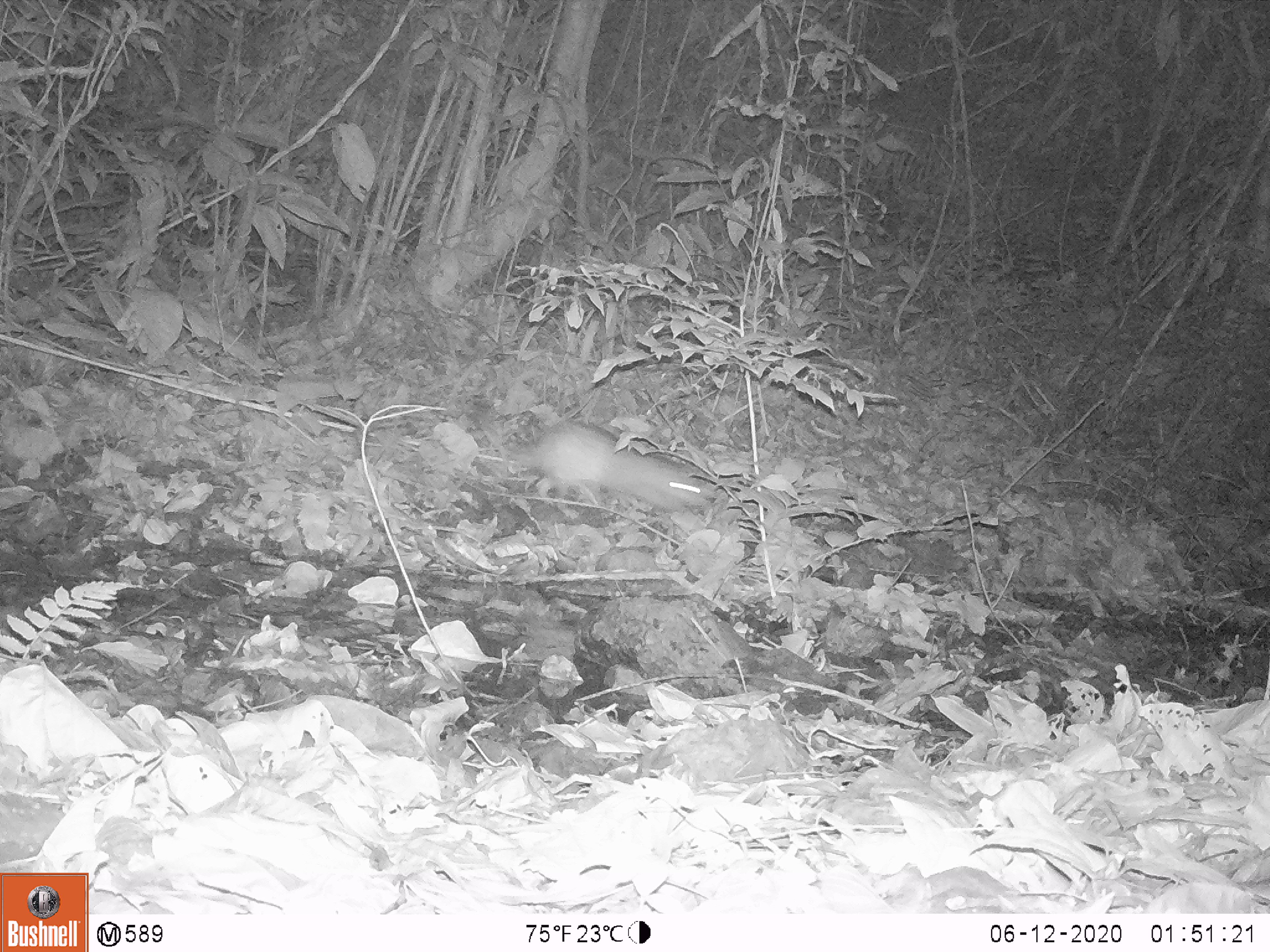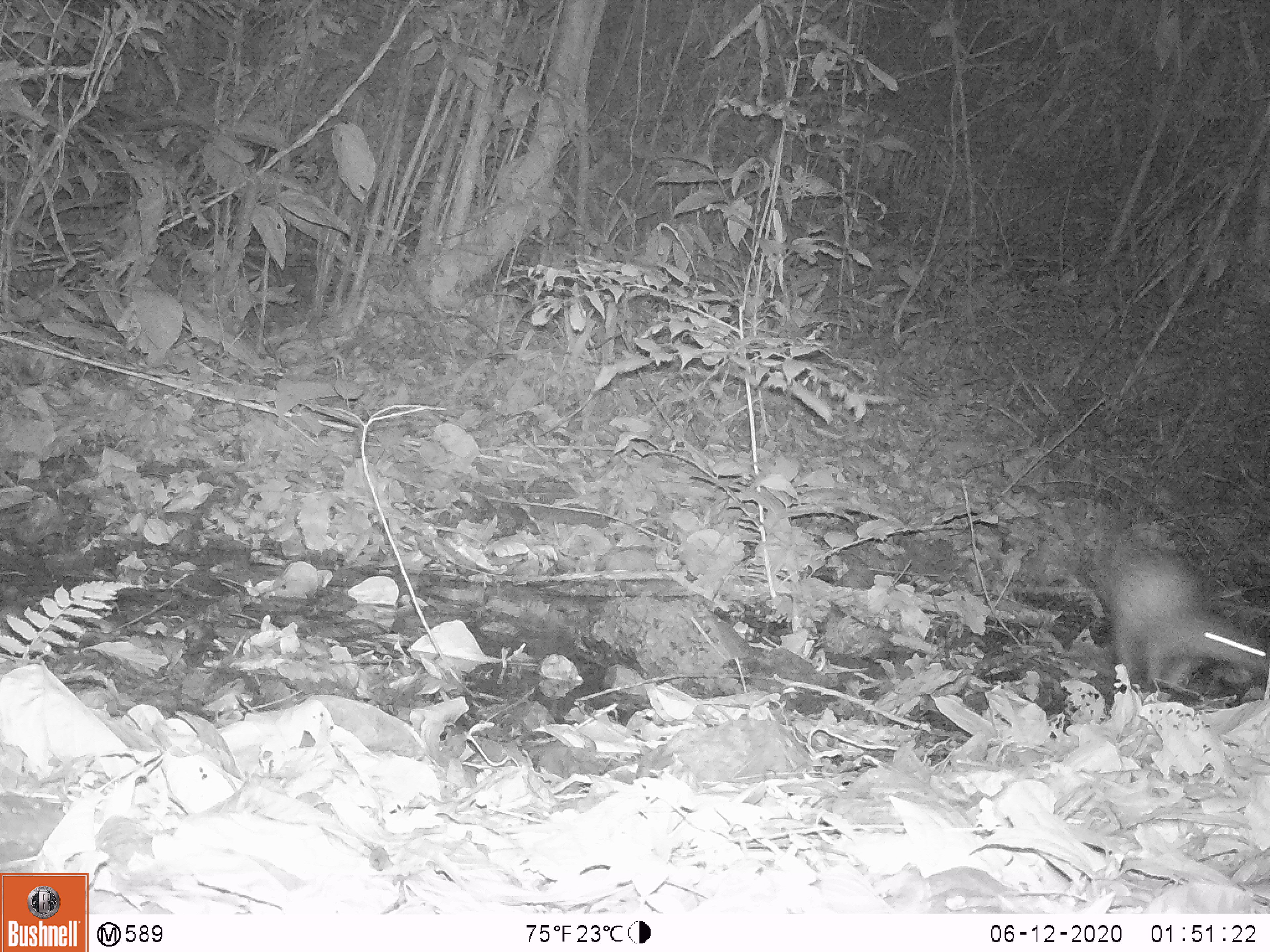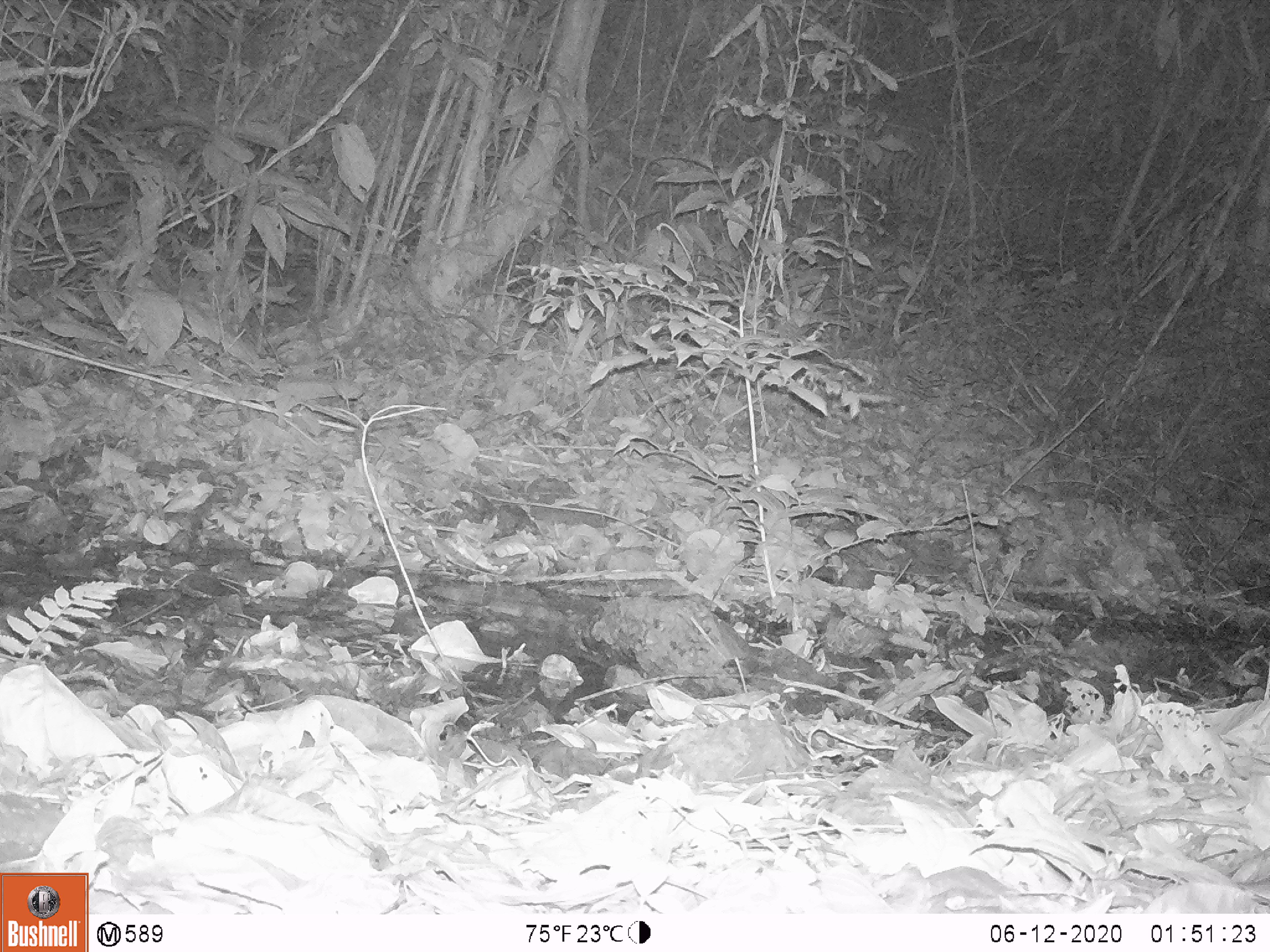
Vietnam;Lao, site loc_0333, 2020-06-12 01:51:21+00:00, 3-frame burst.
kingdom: Animalia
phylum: Chordata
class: Mammalia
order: Rodentia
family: Hystricidae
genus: Atherurus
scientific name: Atherurus macrourus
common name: asiatic brush-tailed porcupine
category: asiatic brush tailed porcupine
Asiatic brush tailed porcupine (asiatic brush-tailed porcupine) (Atherurus macrourus). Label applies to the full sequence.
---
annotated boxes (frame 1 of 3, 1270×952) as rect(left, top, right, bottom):
asiatic brush tailed porcupine: rect(479, 417, 708, 520)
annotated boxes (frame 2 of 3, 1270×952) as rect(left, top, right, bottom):
asiatic brush tailed porcupine: rect(1090, 531, 1270, 702)